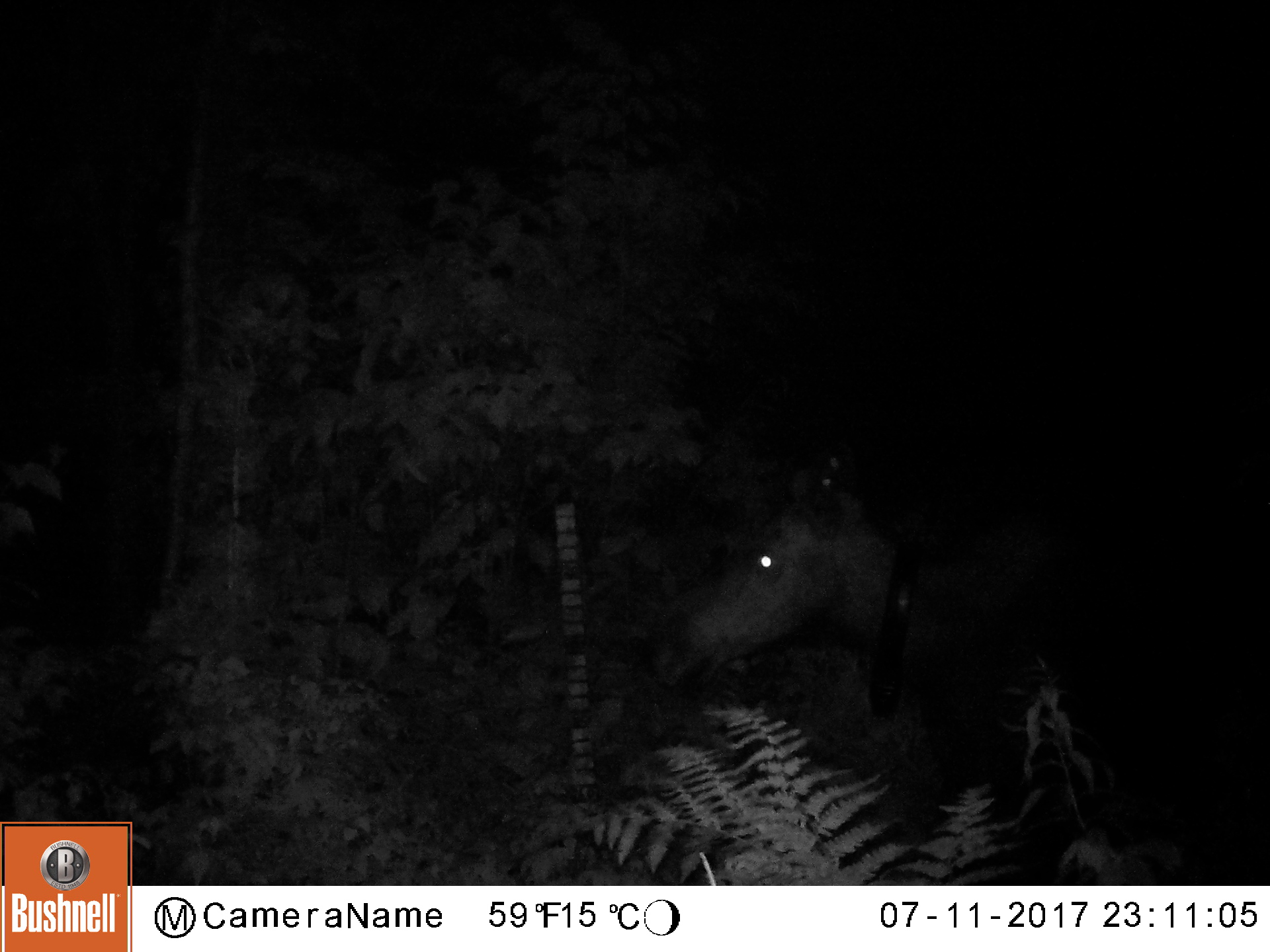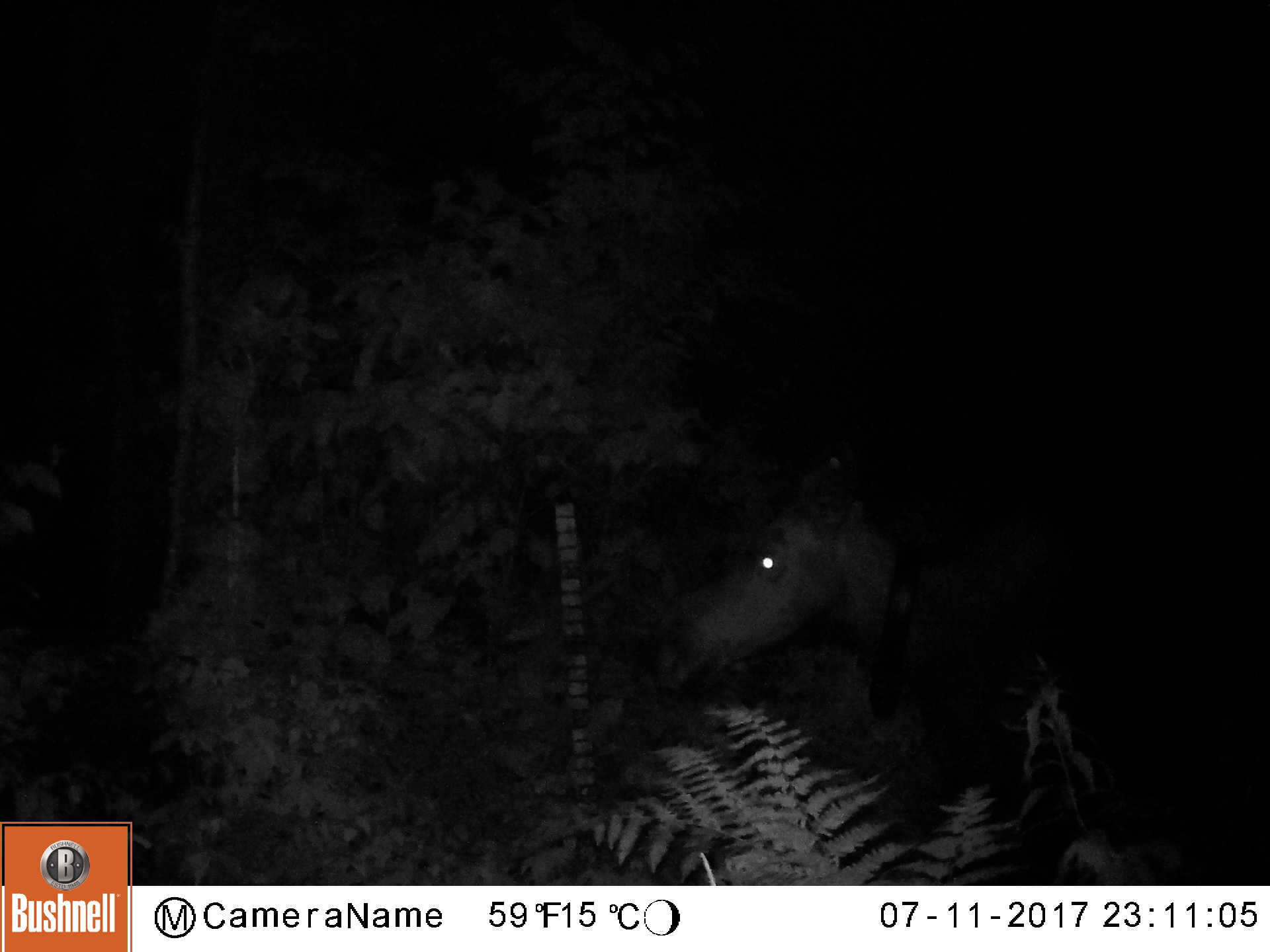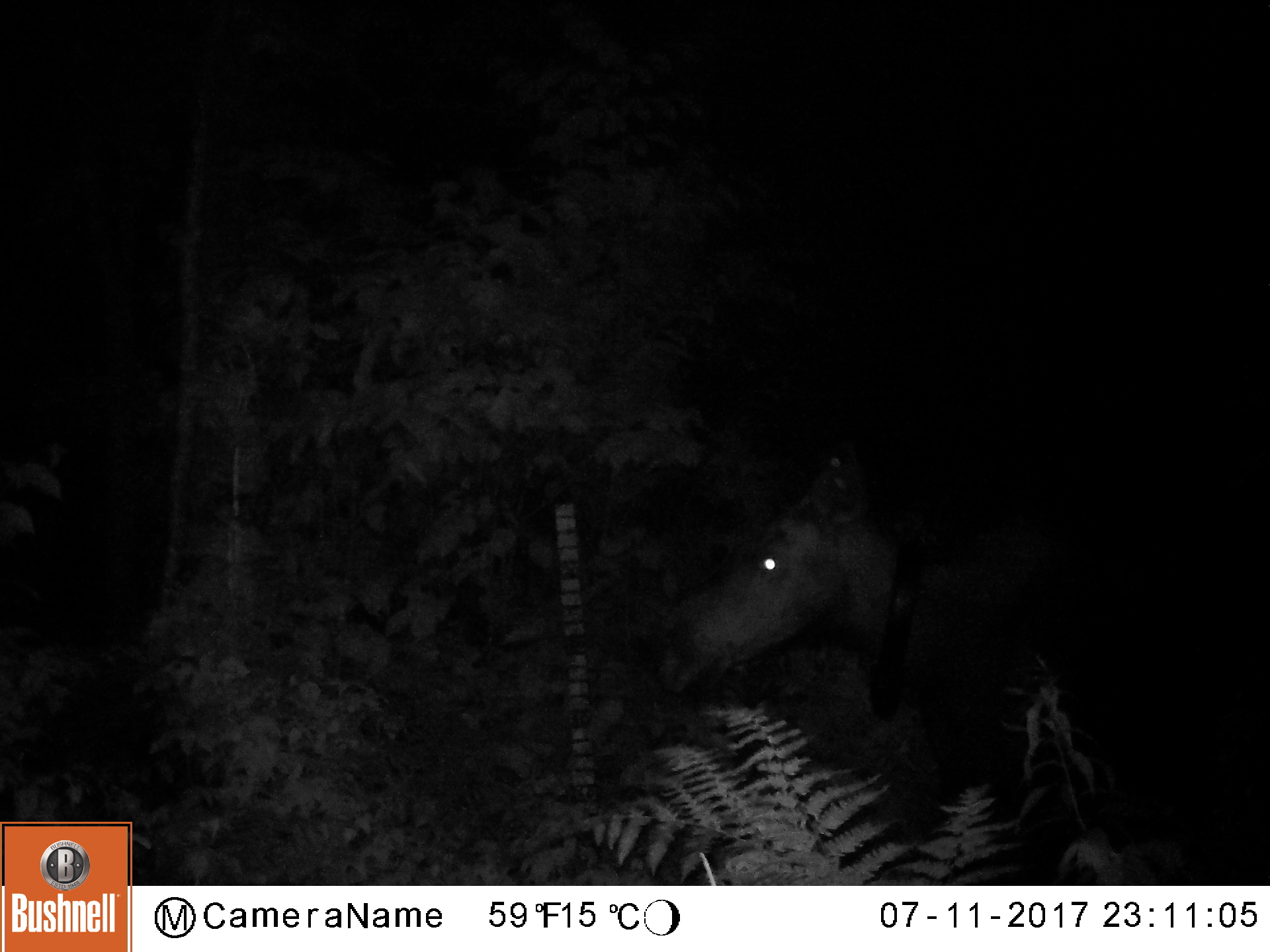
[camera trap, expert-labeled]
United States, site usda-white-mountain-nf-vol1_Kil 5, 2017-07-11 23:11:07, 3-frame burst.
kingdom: Animalia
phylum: Chordata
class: Mammalia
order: Artiodactyla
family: Cervidae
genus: Alces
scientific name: Alces alces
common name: moose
Moose (Alces alces).